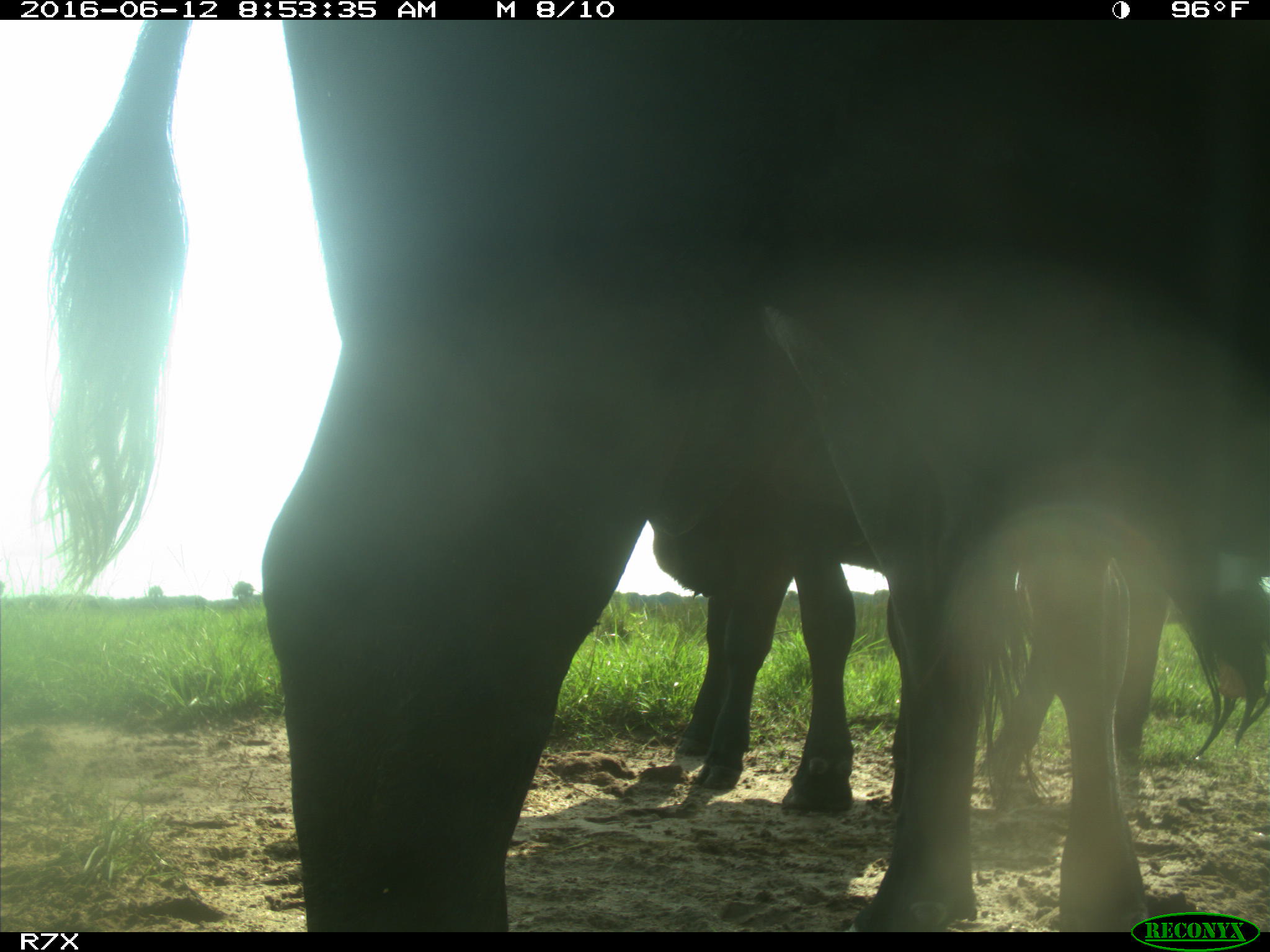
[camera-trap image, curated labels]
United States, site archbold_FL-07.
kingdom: Animalia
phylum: Chordata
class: Mammalia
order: Artiodactyla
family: Bovidae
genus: Bos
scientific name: Bos taurus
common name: domestic cow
Bos taurus (domestic cow).